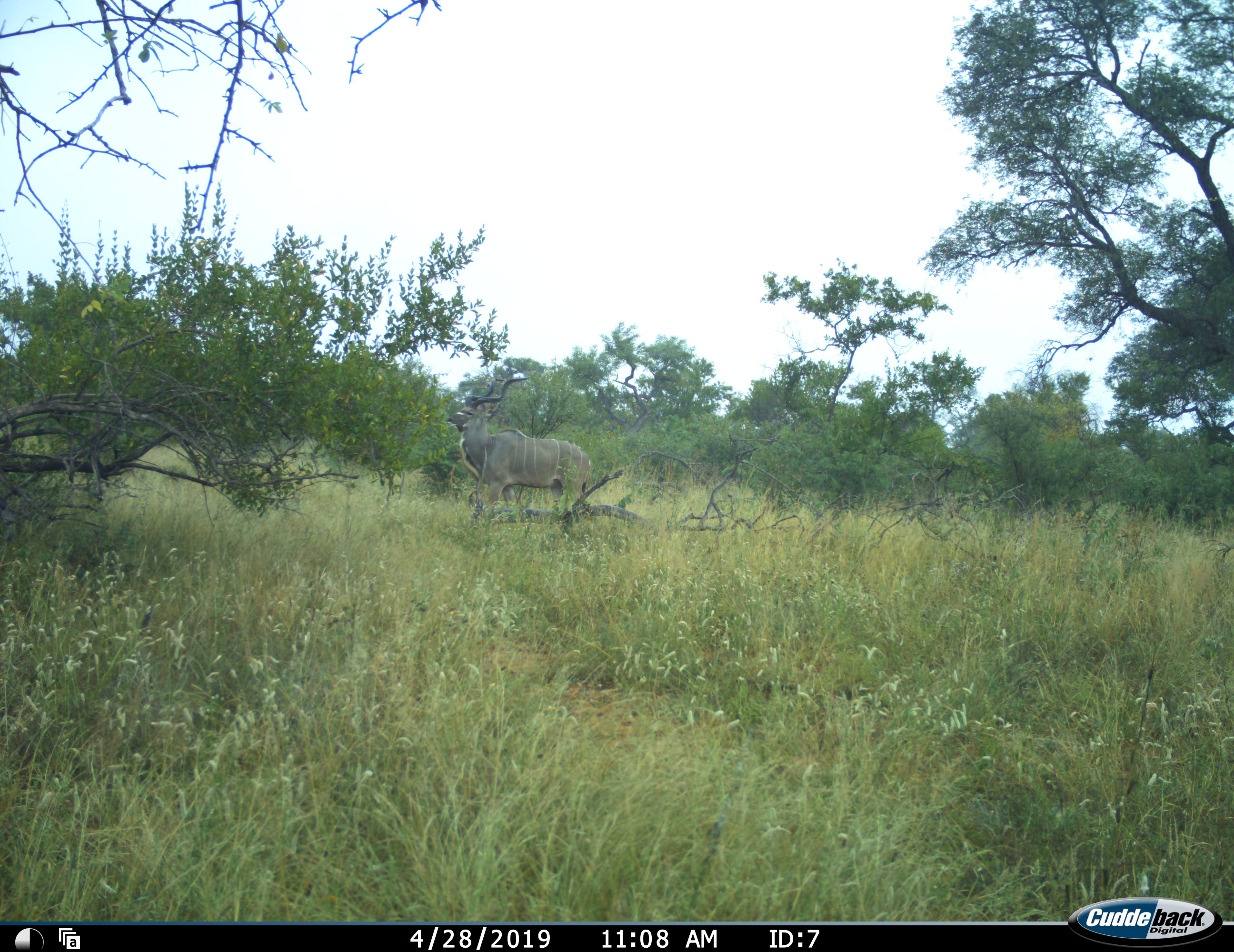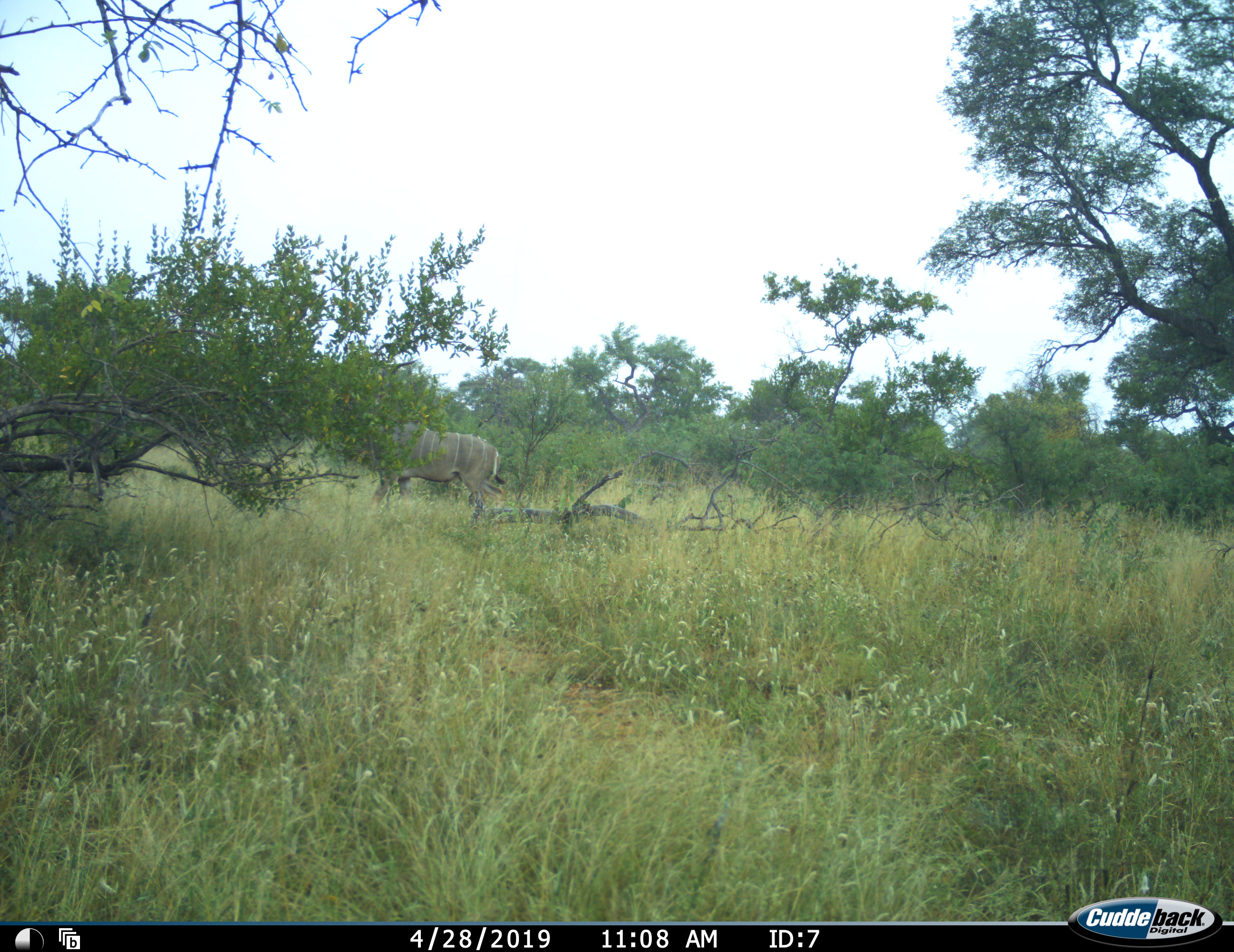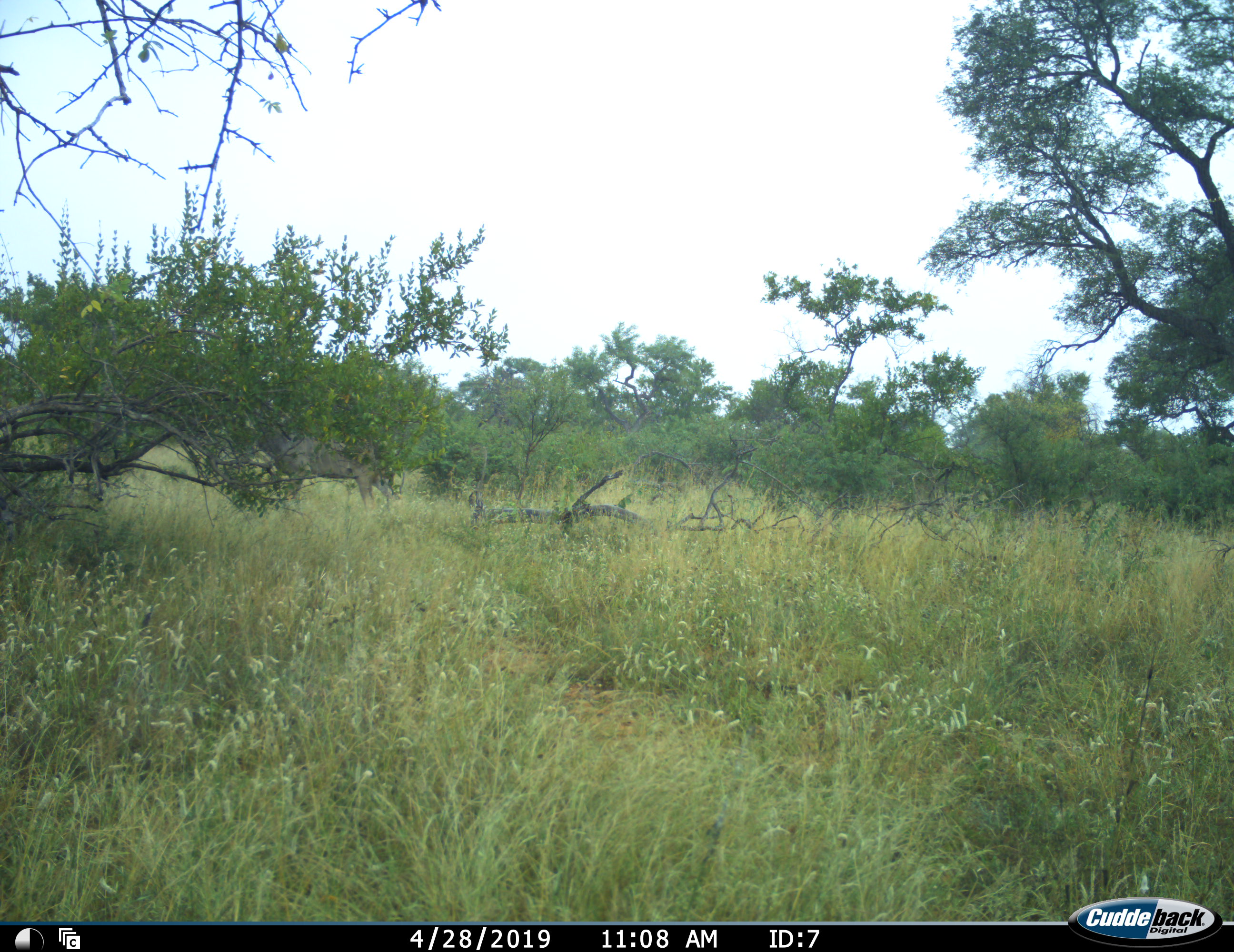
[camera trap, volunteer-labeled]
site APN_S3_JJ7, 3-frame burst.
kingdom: Animalia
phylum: Chordata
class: Mammalia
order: Artiodactyla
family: Bovidae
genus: Tragelaphus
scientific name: Tragelaphus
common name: kudu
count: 1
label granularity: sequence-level